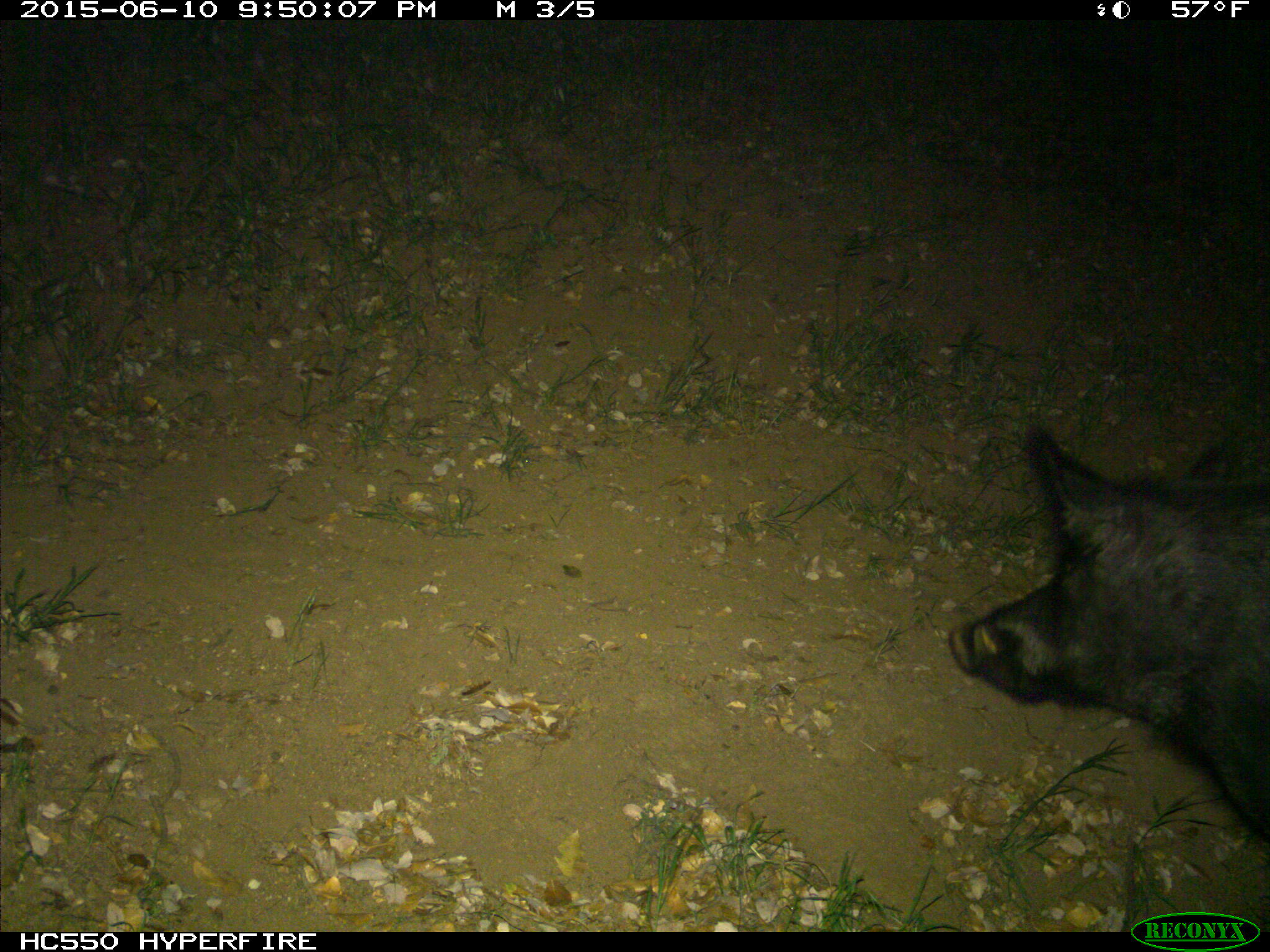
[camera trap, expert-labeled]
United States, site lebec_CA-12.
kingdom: Animalia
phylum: Chordata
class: Mammalia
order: Artiodactyla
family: Suidae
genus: Sus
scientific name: Sus scrofa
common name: wild boar